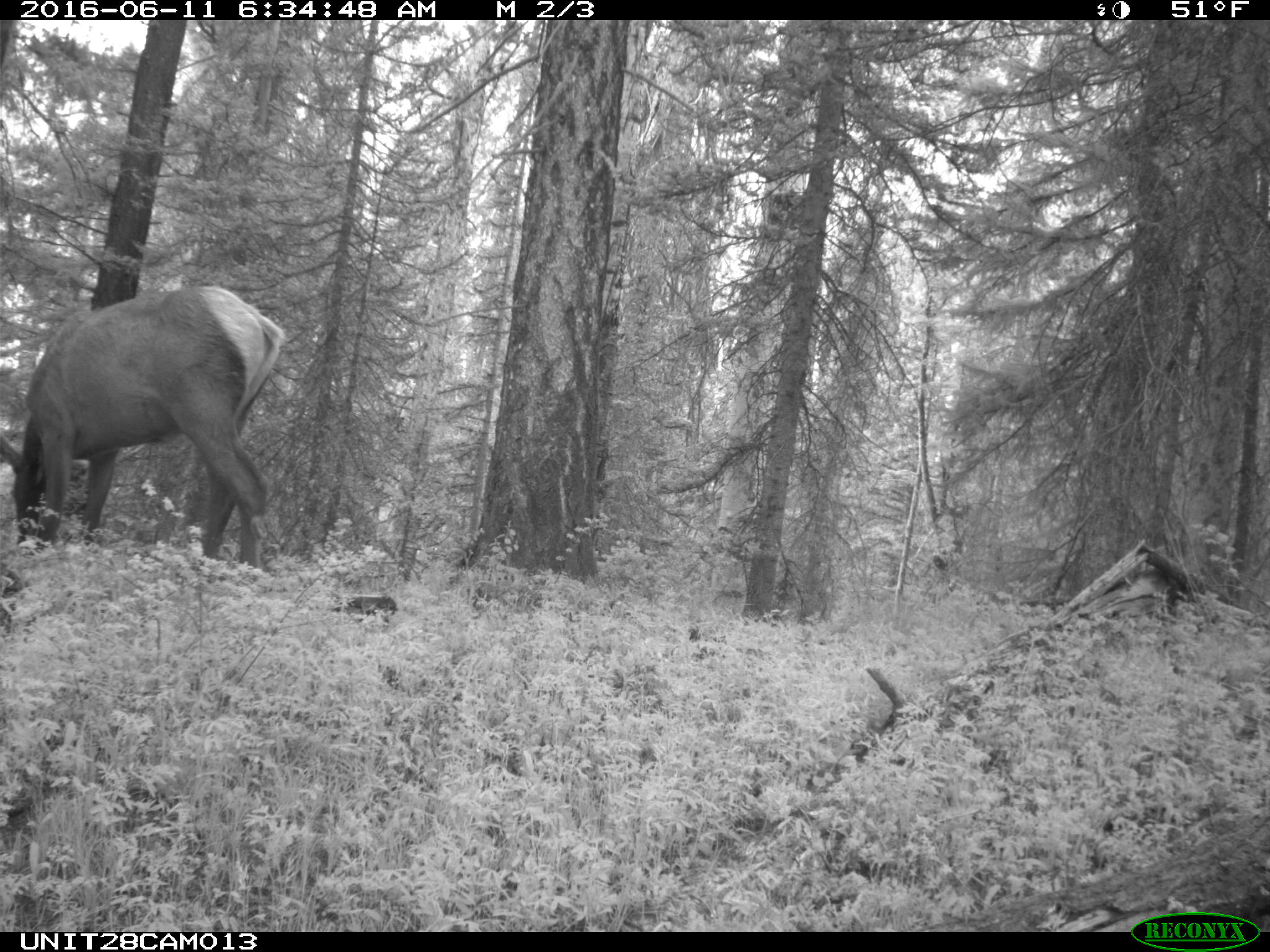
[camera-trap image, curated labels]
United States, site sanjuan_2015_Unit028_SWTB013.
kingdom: Animalia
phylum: Chordata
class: Mammalia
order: Artiodactyla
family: Cervidae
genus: Cervus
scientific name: Cervus elaphus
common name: red deer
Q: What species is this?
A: Cervus elaphus (red deer).